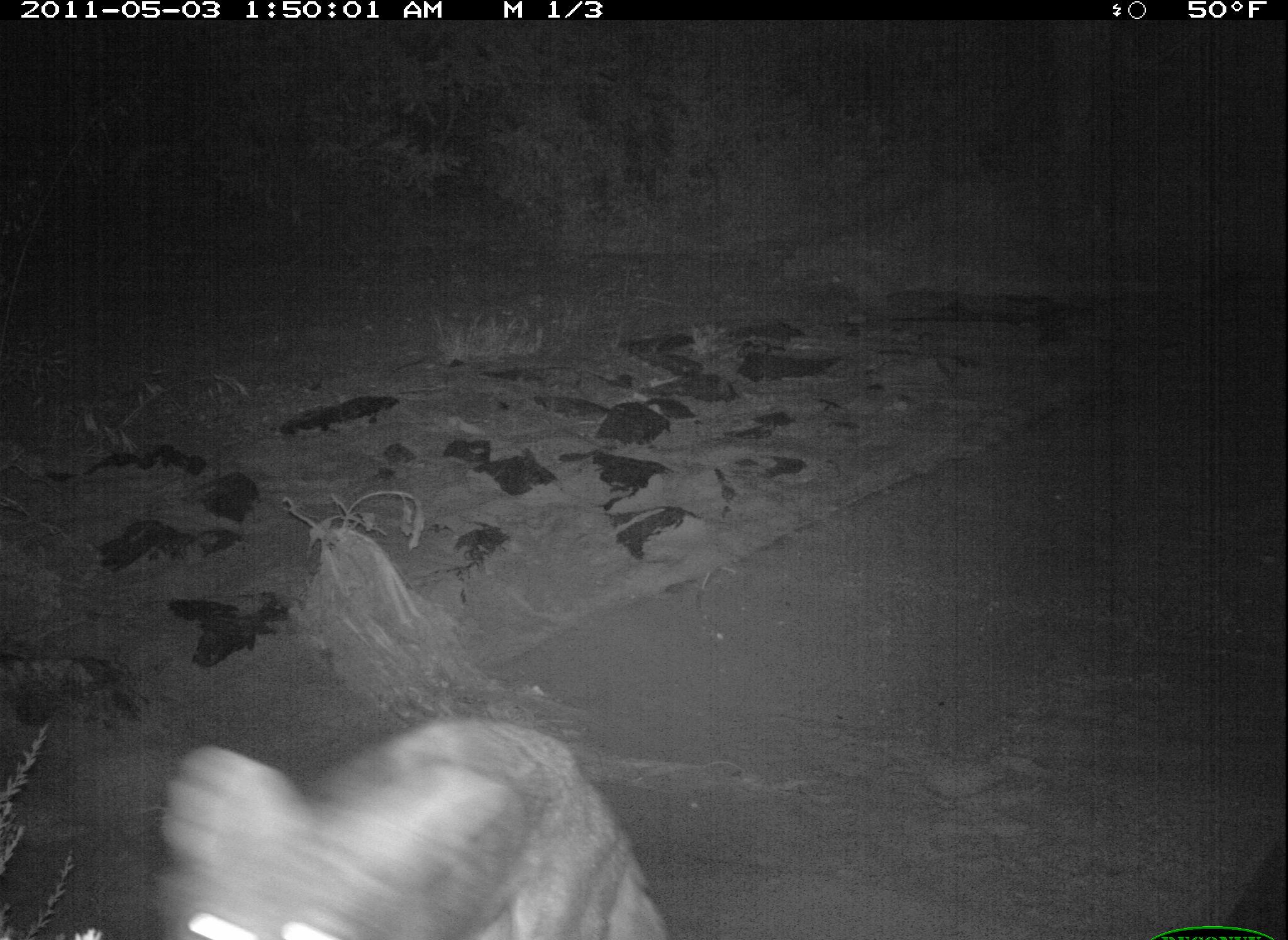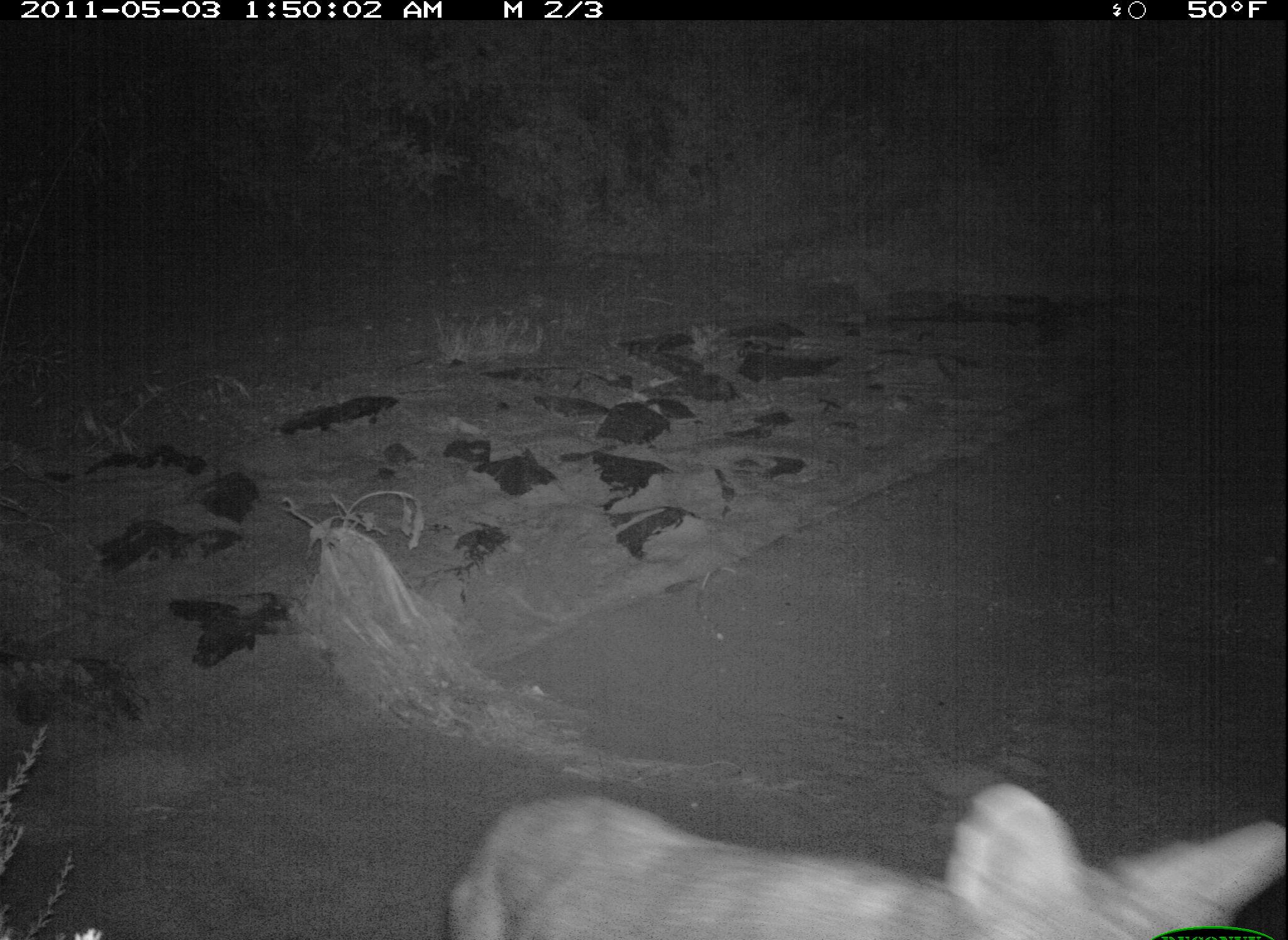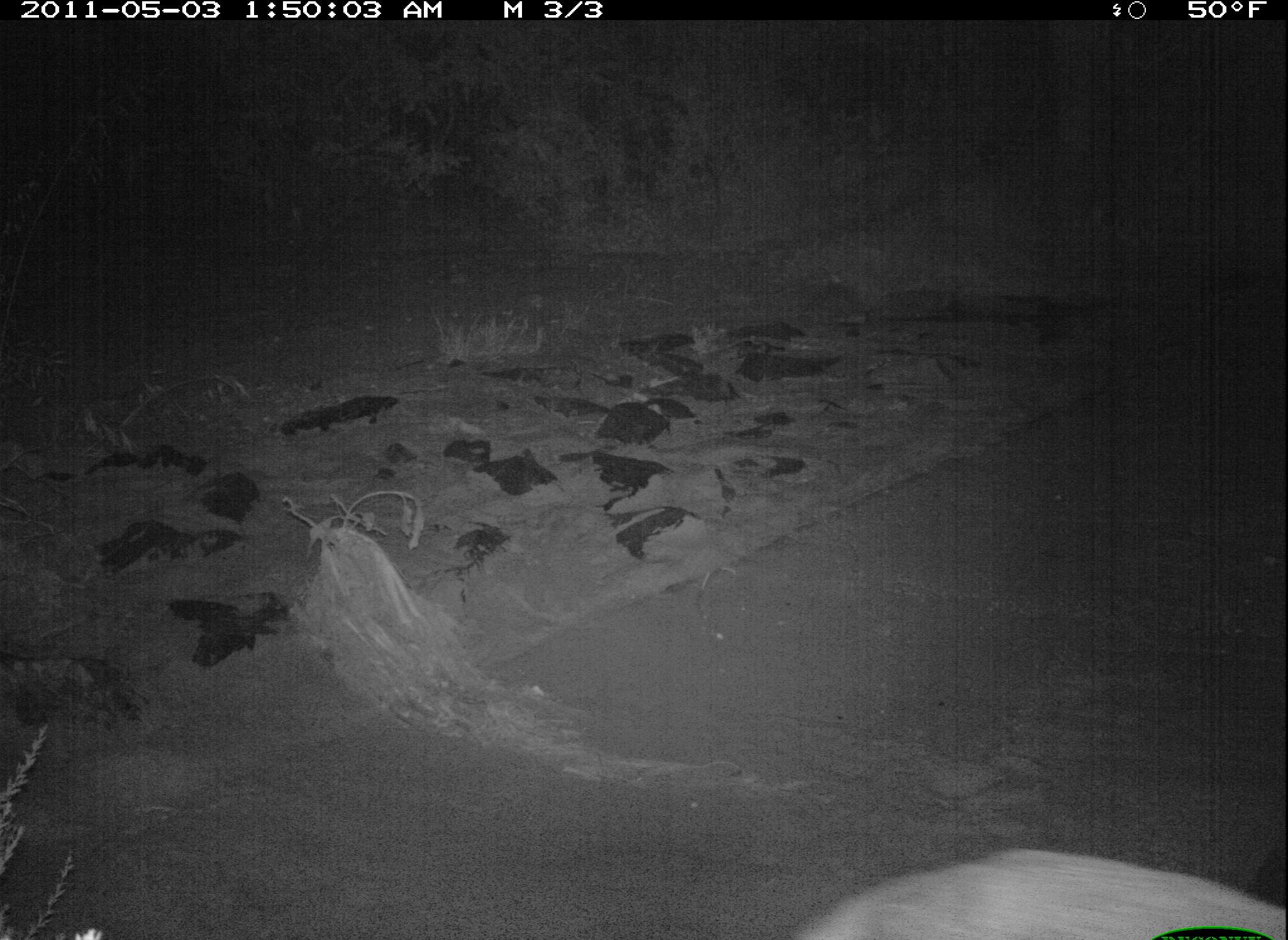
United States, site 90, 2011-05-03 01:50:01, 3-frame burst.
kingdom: Animalia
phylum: Chordata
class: Mammalia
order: Carnivora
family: Canidae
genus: Canis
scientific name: Canis latrans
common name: coyote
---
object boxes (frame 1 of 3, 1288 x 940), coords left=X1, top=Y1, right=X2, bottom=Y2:
coyote: left=139, top=714, right=681, bottom=940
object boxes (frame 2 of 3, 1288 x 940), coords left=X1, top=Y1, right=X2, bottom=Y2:
coyote: left=432, top=768, right=1287, bottom=940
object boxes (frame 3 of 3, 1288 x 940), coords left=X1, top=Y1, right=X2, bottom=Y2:
coyote: left=763, top=829, right=1282, bottom=940